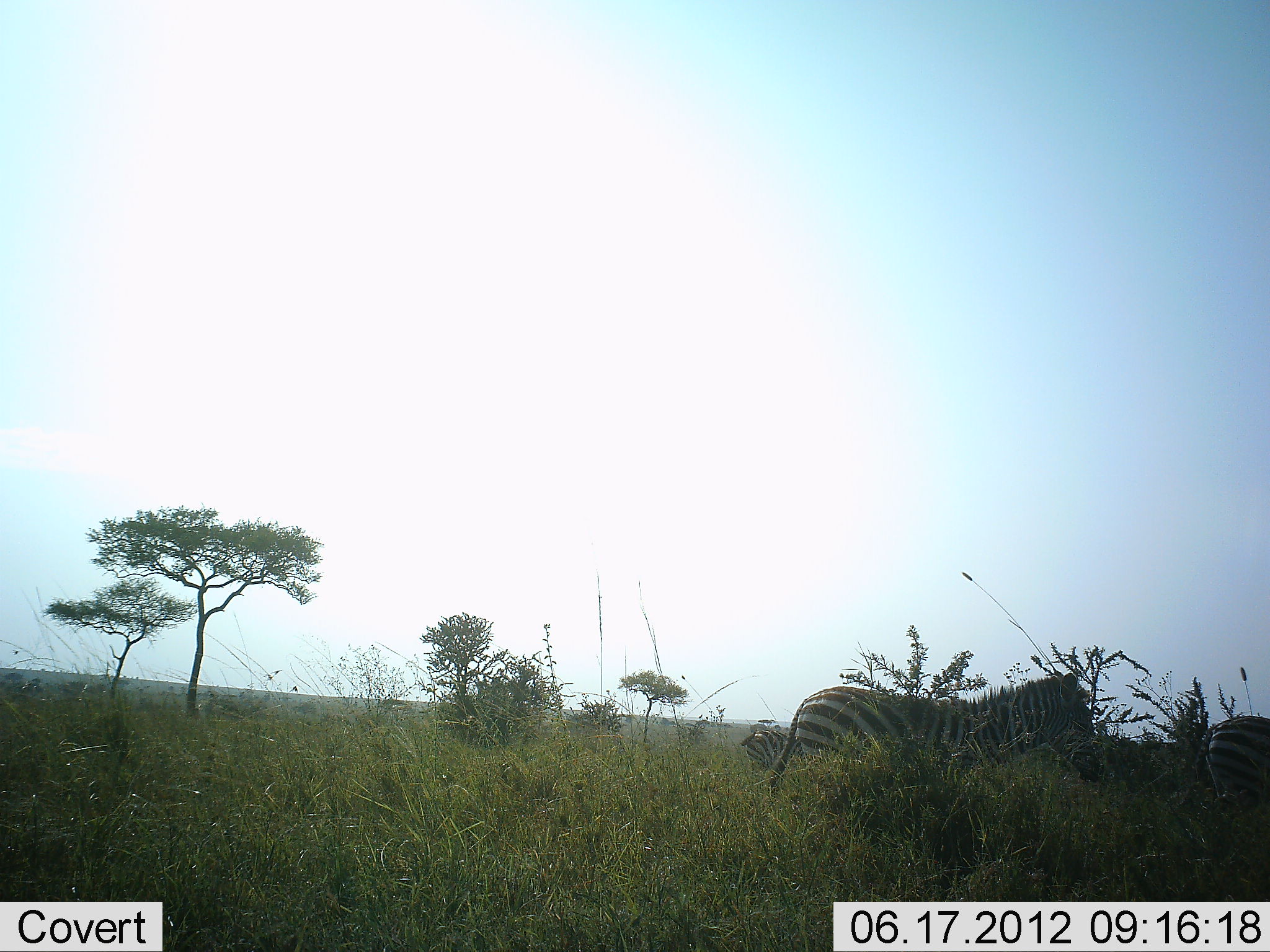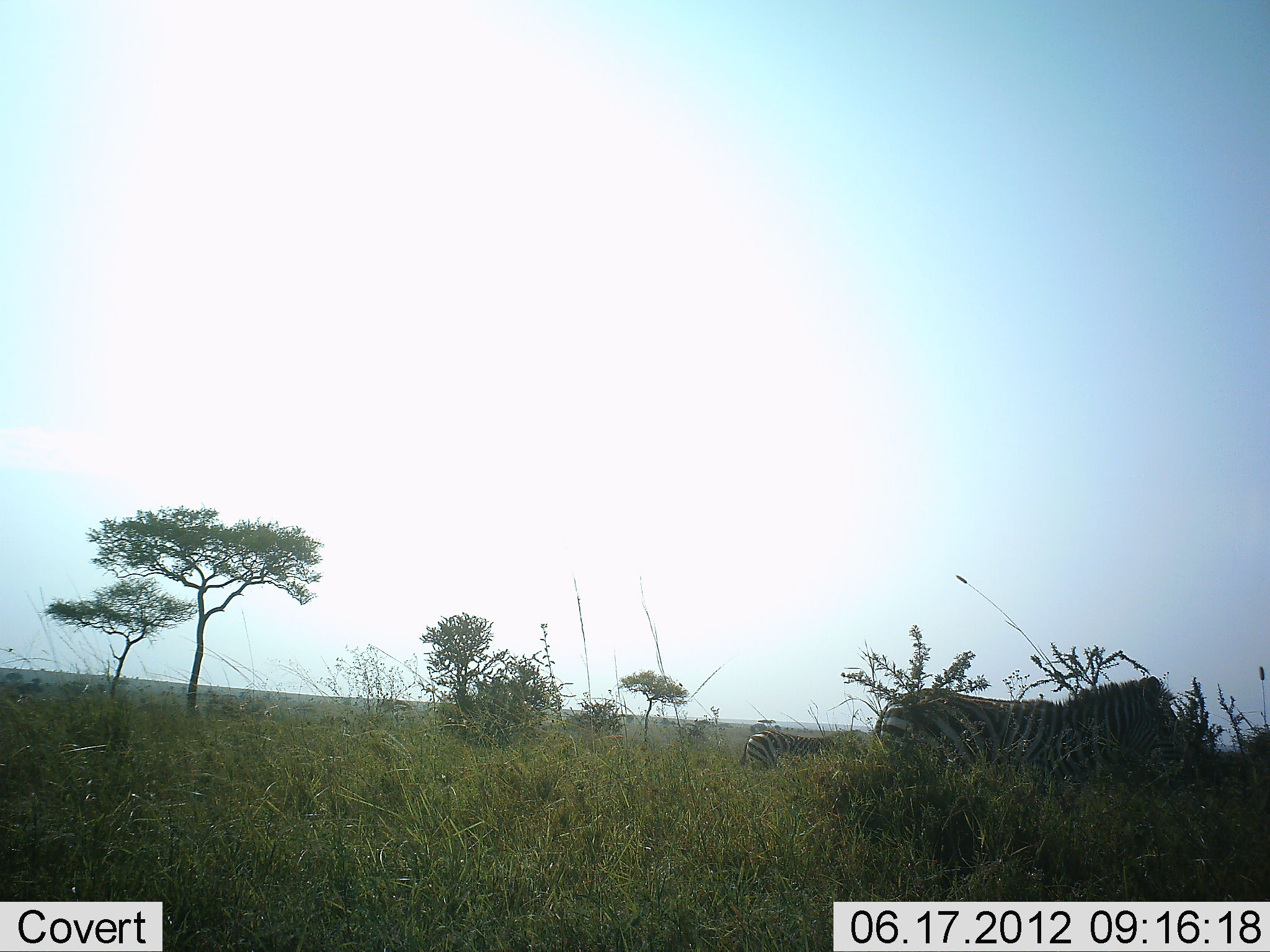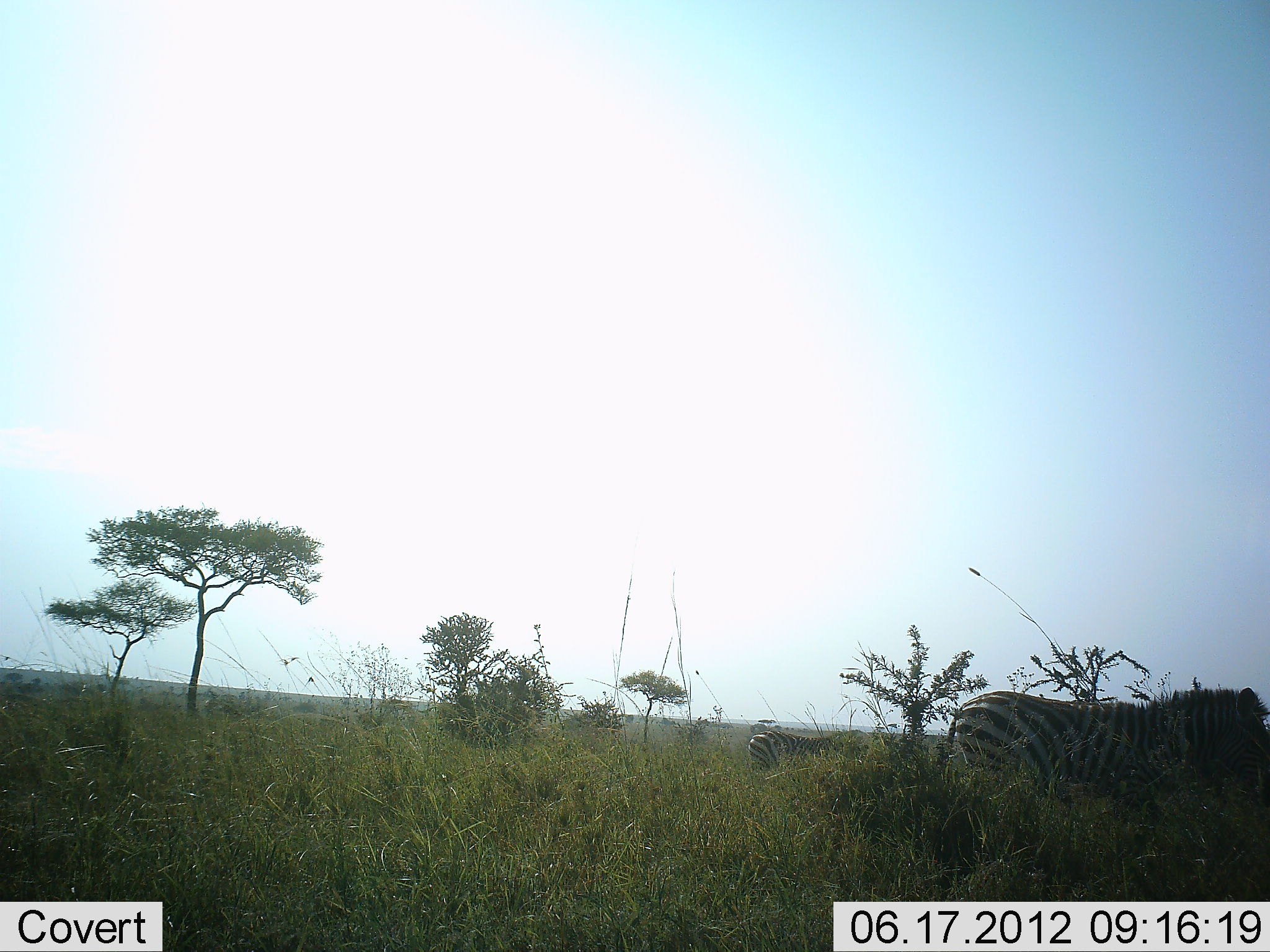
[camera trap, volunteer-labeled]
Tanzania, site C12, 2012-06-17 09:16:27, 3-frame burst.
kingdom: Animalia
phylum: Chordata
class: Mammalia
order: Perissodactyla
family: Equidae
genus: Equus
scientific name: Equus quagga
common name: plains zebra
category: zebra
Zebra (plains zebra) (Equus quagga), count 3. Behavior (volunteer vote fractions): standing 50%, resting 0%, moving 90%, interacting 0%. Young present (vote fraction): 0%. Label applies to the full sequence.